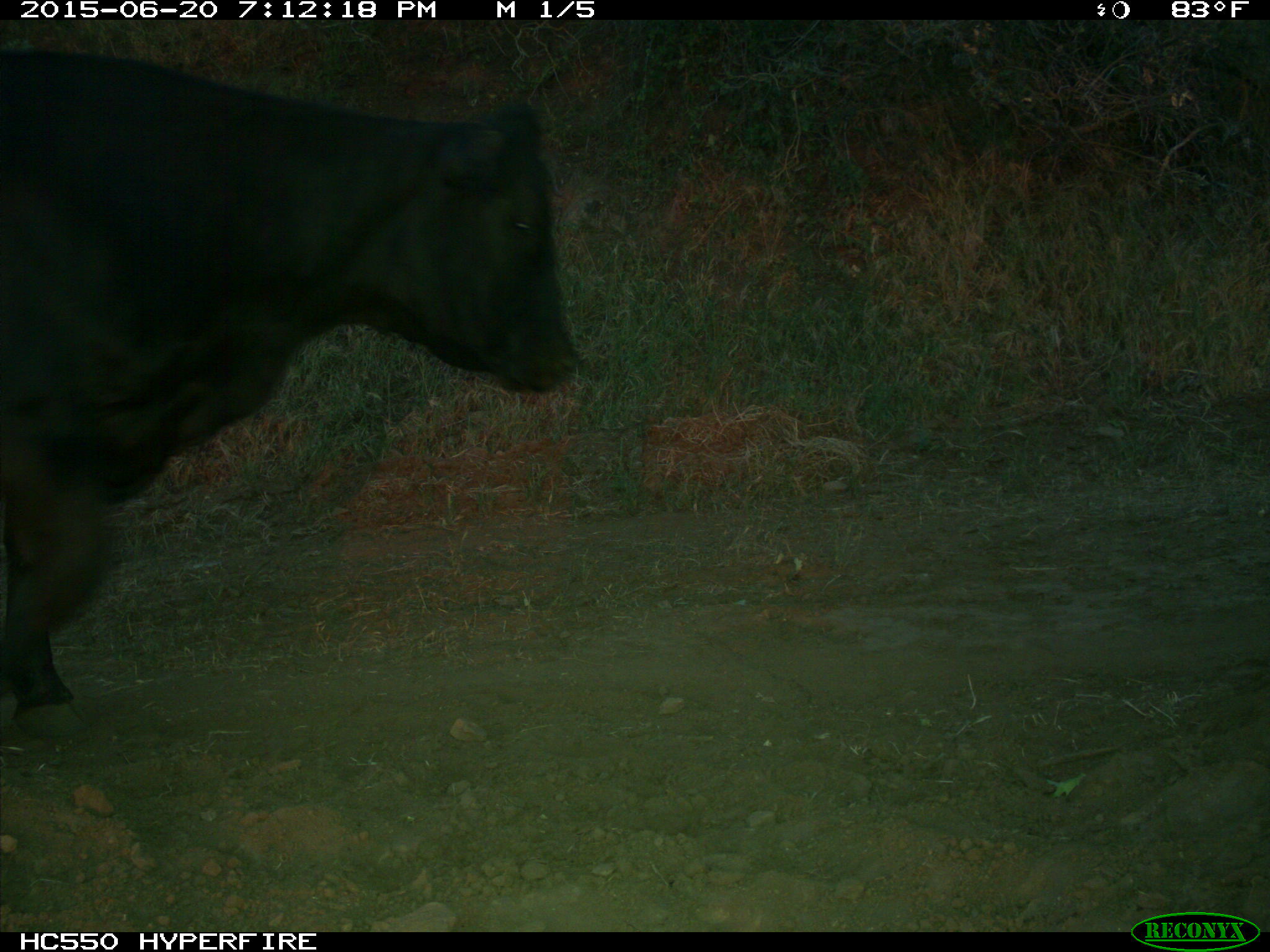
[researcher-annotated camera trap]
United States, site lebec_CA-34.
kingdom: Animalia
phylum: Chordata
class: Mammalia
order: Artiodactyla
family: Bovidae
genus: Bos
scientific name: Bos taurus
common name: domestic cow